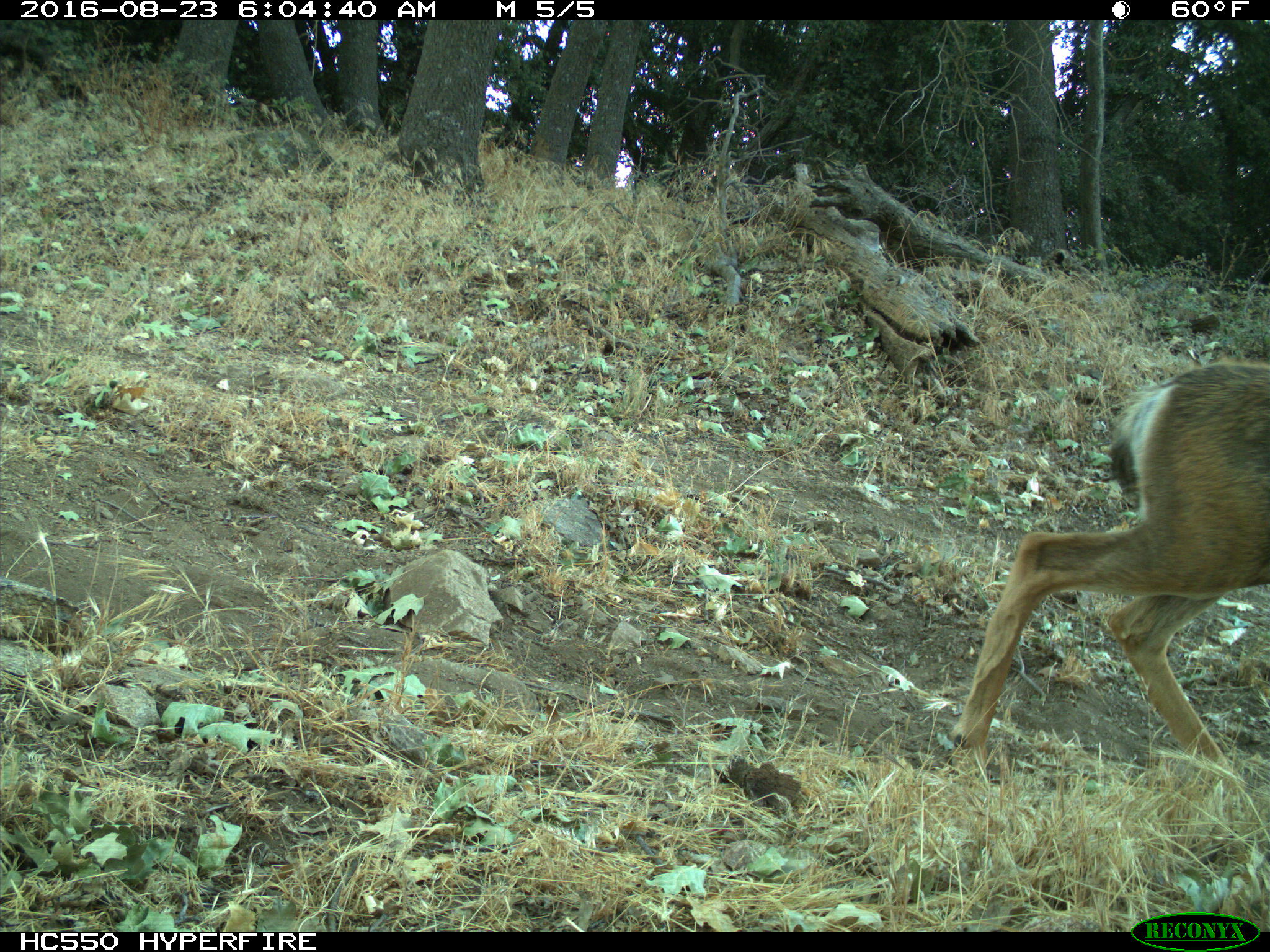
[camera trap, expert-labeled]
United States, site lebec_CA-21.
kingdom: Animalia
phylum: Chordata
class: Mammalia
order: Artiodactyla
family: Cervidae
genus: Odocoileus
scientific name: Odocoileus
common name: deer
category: unidentified deer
Unidentified deer (deer) (Odocoileus).